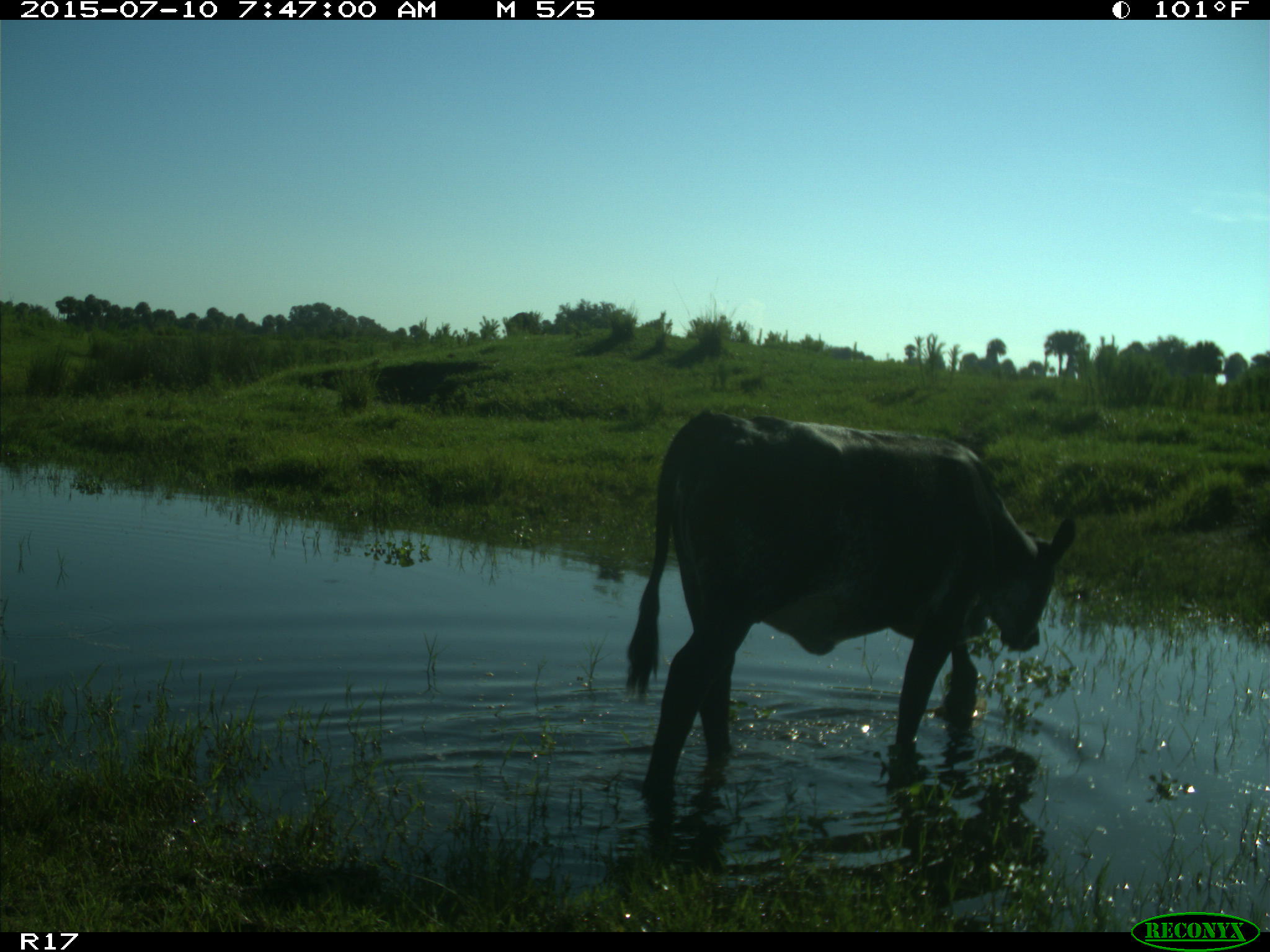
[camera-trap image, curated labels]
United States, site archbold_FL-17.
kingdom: Animalia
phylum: Chordata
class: Mammalia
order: Artiodactyla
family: Bovidae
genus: Bos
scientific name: Bos taurus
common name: domestic cow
Bos taurus (domestic cow).